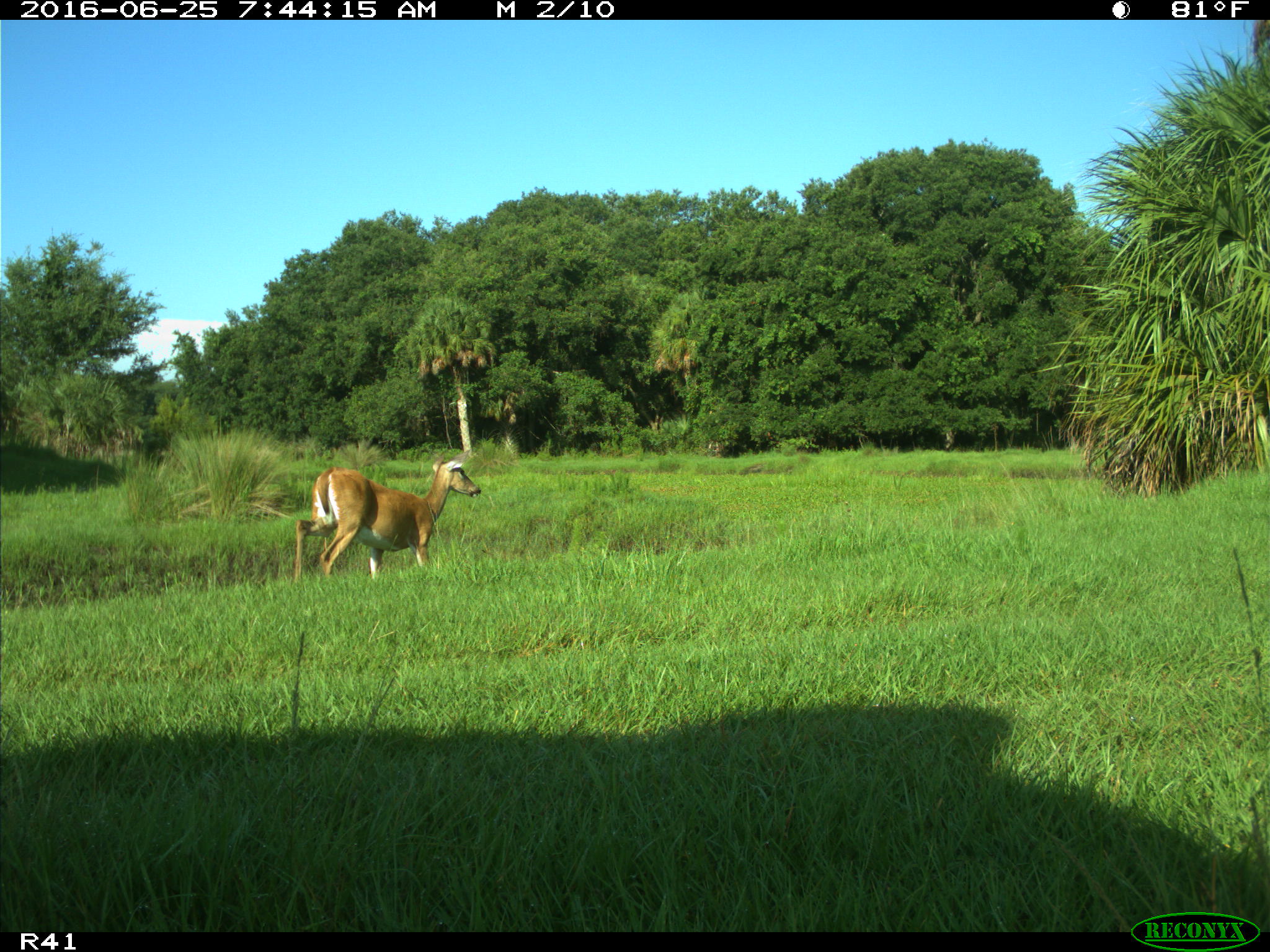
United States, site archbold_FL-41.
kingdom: Animalia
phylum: Chordata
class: Mammalia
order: Artiodactyla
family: Cervidae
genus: Odocoileus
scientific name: Odocoileus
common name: deer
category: unidentified deer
Unidentified deer (deer) (Odocoileus).